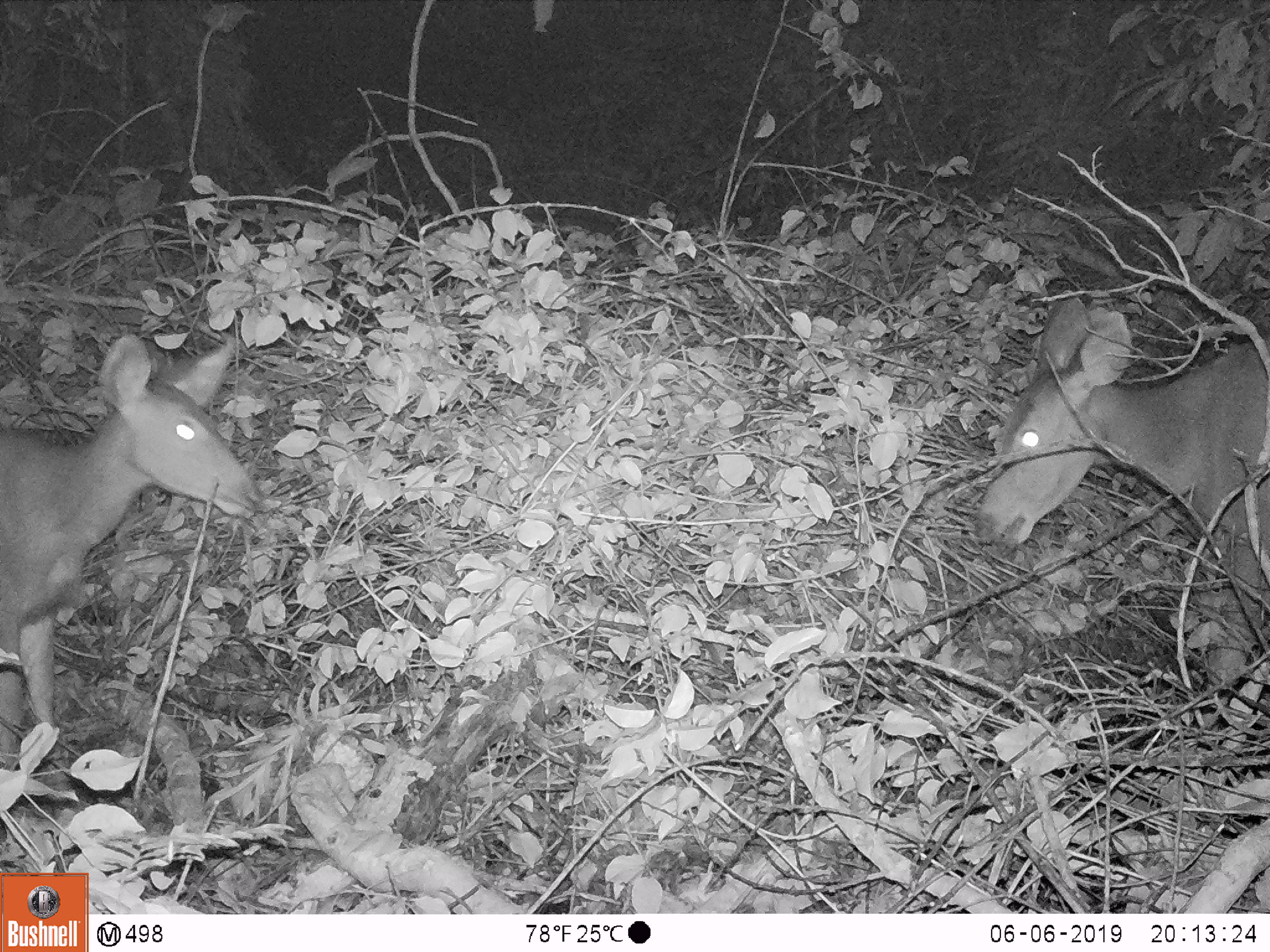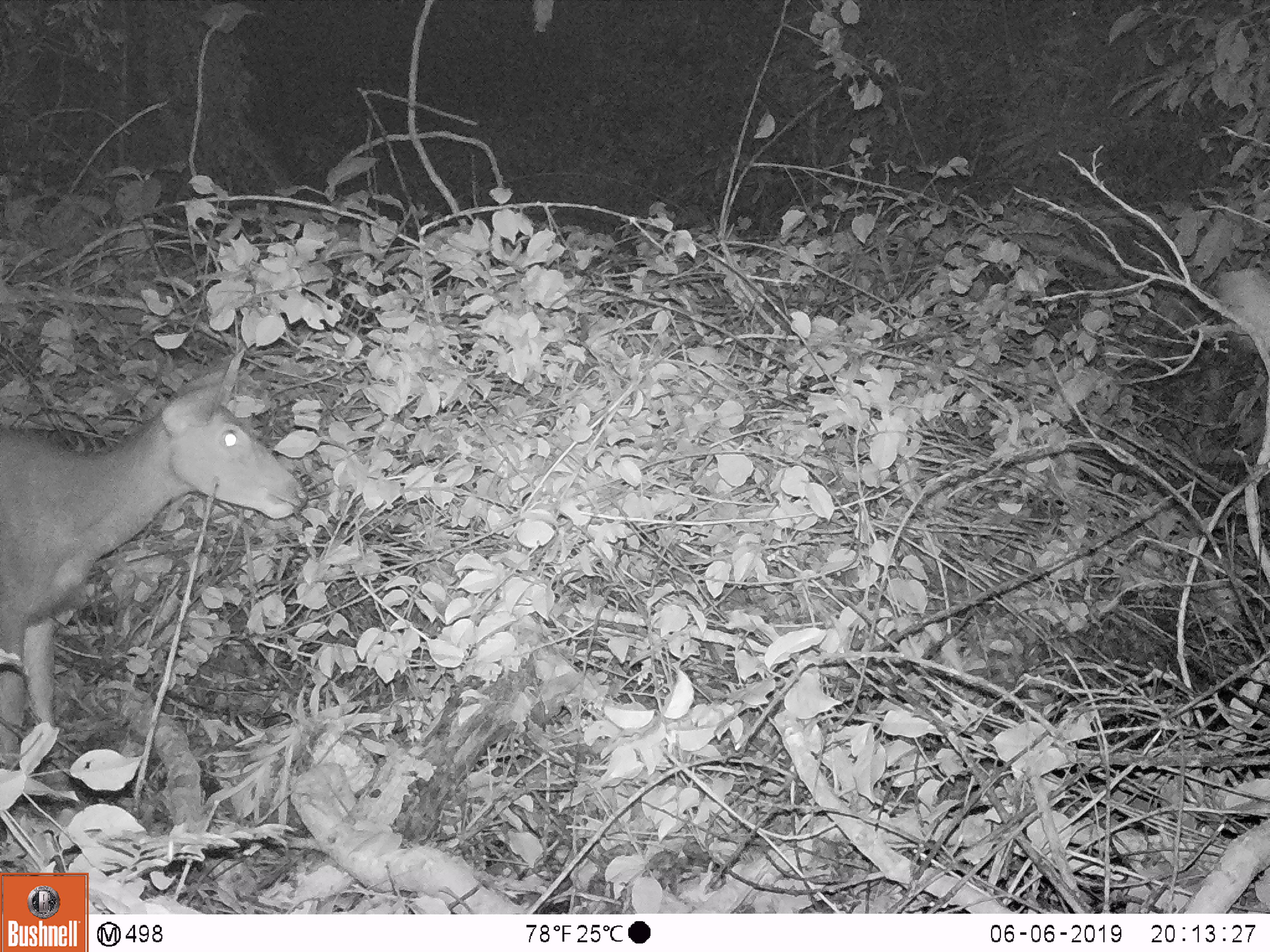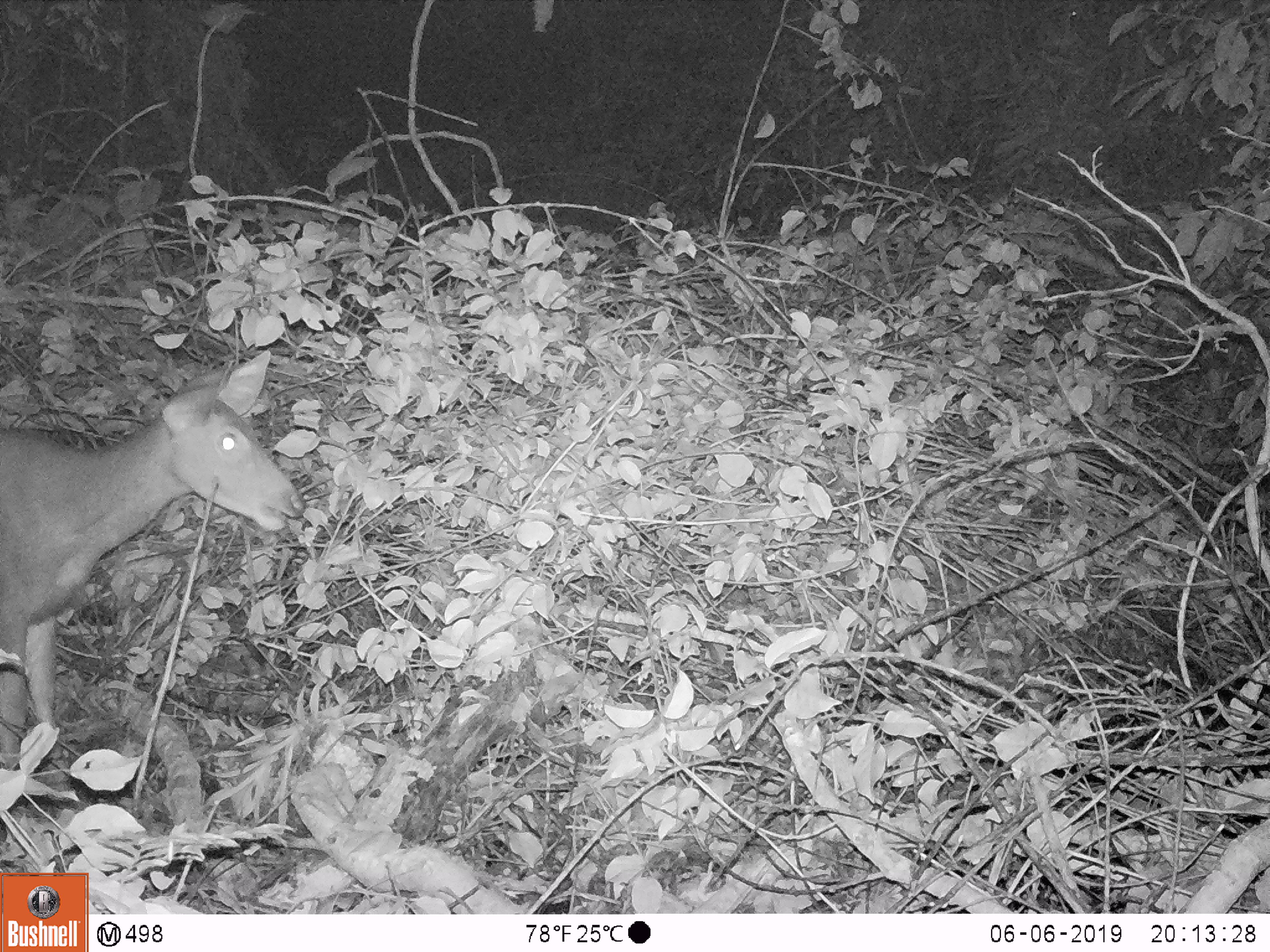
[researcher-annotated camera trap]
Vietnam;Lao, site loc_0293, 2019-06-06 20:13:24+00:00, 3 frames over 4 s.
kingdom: Animalia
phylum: Chordata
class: Mammalia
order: Artiodactyla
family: Cervidae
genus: Rusa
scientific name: Rusa unicolor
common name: sambar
Sambar (Rusa unicolor). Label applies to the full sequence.